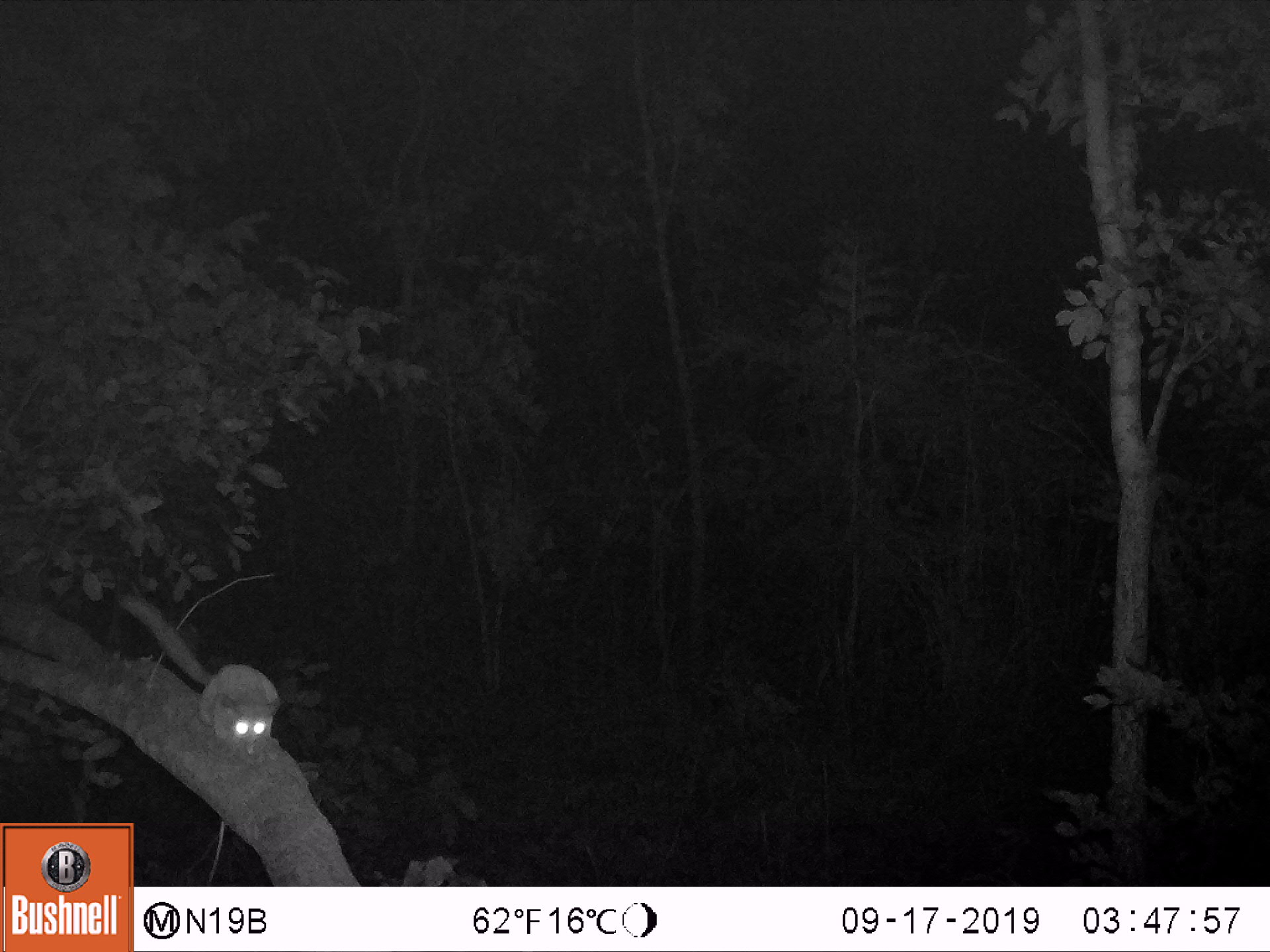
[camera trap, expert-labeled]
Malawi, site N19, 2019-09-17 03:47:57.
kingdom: Animalia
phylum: Chordata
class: Mammalia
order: Primates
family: Galagidae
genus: Galago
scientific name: Galago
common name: lesser bushbabies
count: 1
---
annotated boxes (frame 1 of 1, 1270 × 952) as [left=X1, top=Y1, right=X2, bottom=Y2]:
galago: [left=110, top=582, right=278, bottom=764]